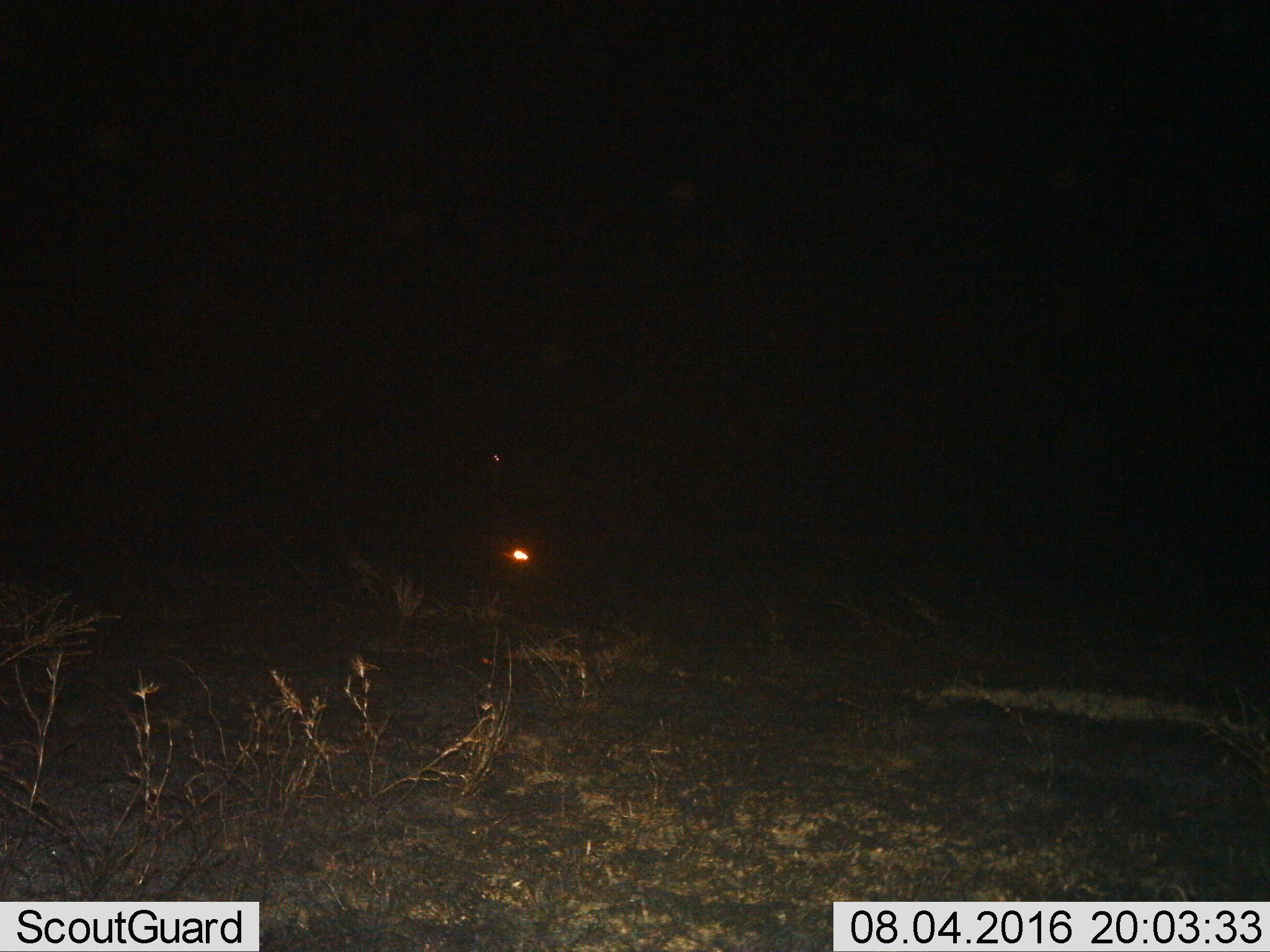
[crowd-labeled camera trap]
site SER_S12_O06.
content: unidentified animal